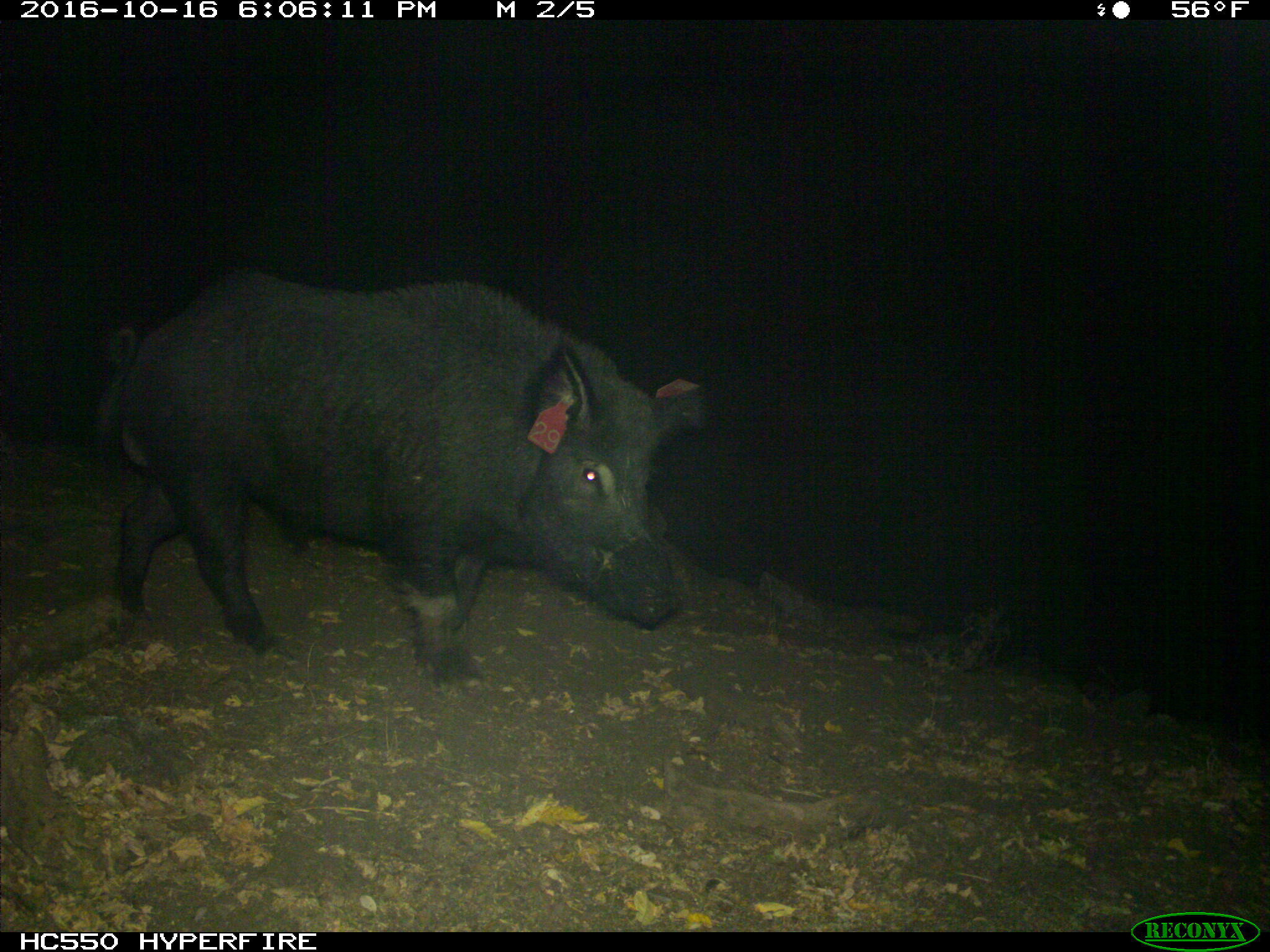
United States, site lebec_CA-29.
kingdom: Animalia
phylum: Chordata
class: Mammalia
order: Artiodactyla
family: Suidae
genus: Sus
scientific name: Sus scrofa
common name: wild boar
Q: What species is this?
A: Sus scrofa (wild boar).